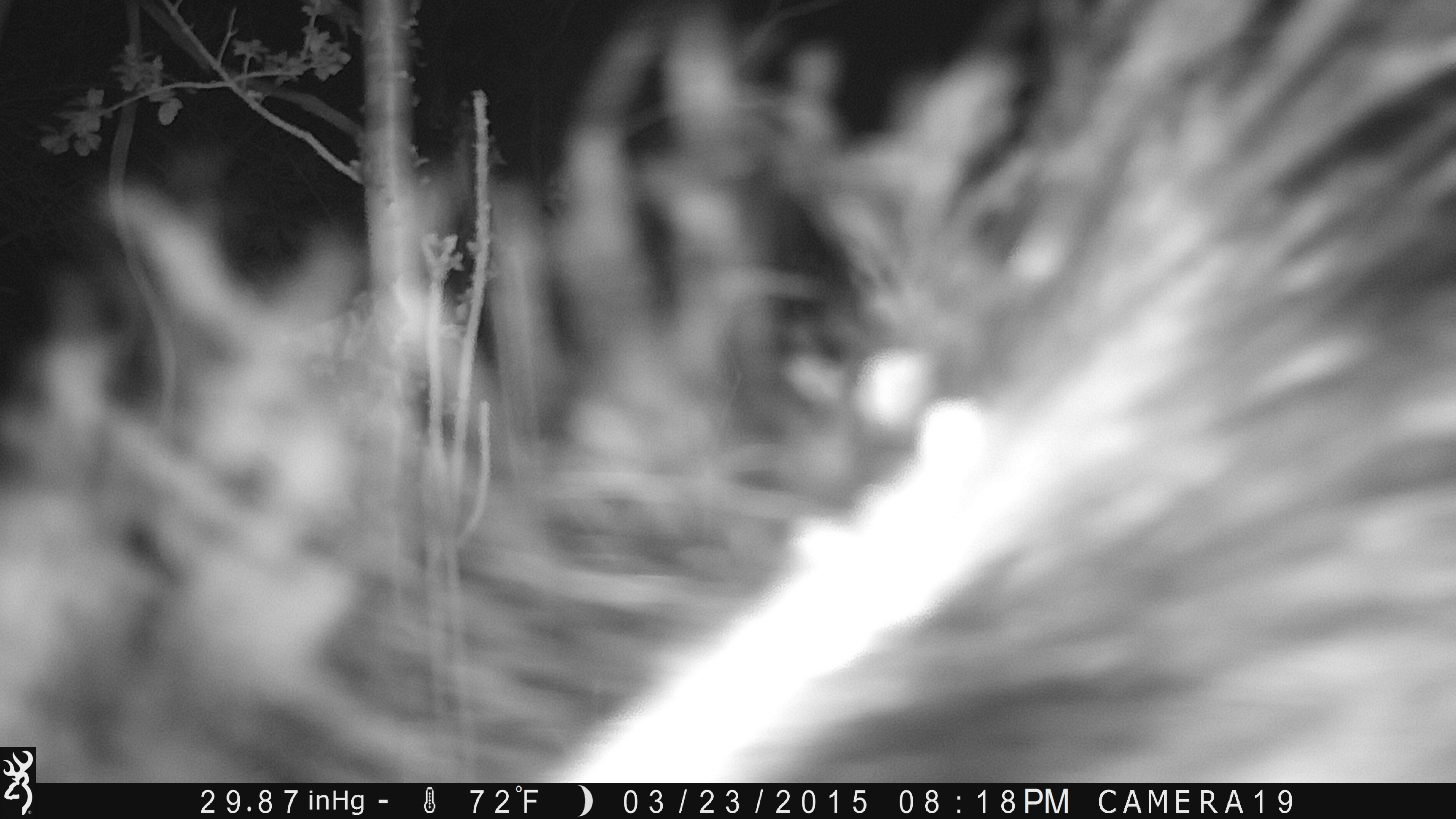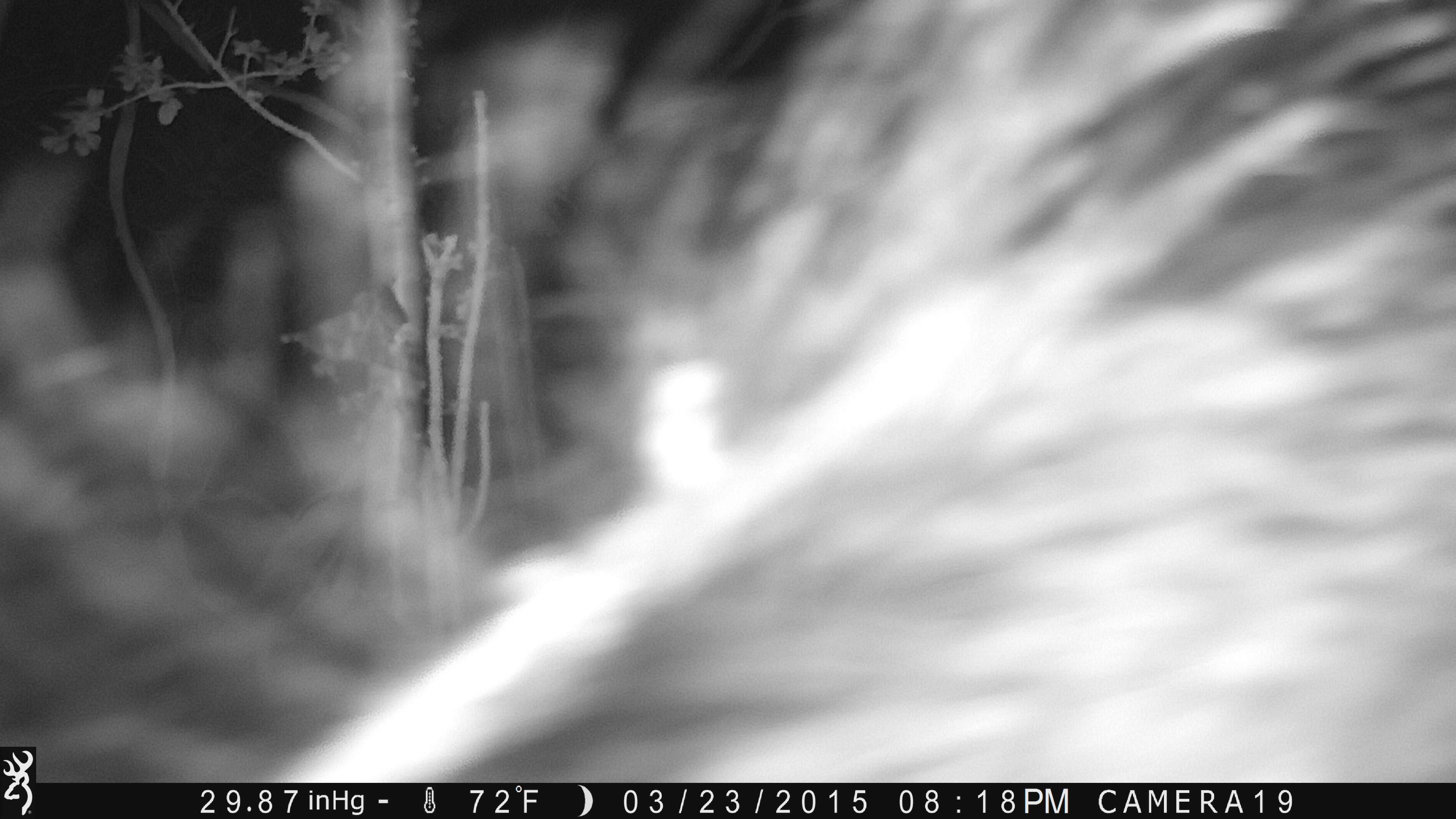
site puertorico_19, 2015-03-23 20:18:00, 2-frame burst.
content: unidentified animal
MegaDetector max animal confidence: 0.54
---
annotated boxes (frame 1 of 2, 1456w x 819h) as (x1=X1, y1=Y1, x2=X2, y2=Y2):
unknown: (x1=462, y1=0, x2=1442, y2=793)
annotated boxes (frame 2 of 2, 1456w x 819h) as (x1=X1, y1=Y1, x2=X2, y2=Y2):
unknown: (x1=273, y1=8, x2=1449, y2=795)